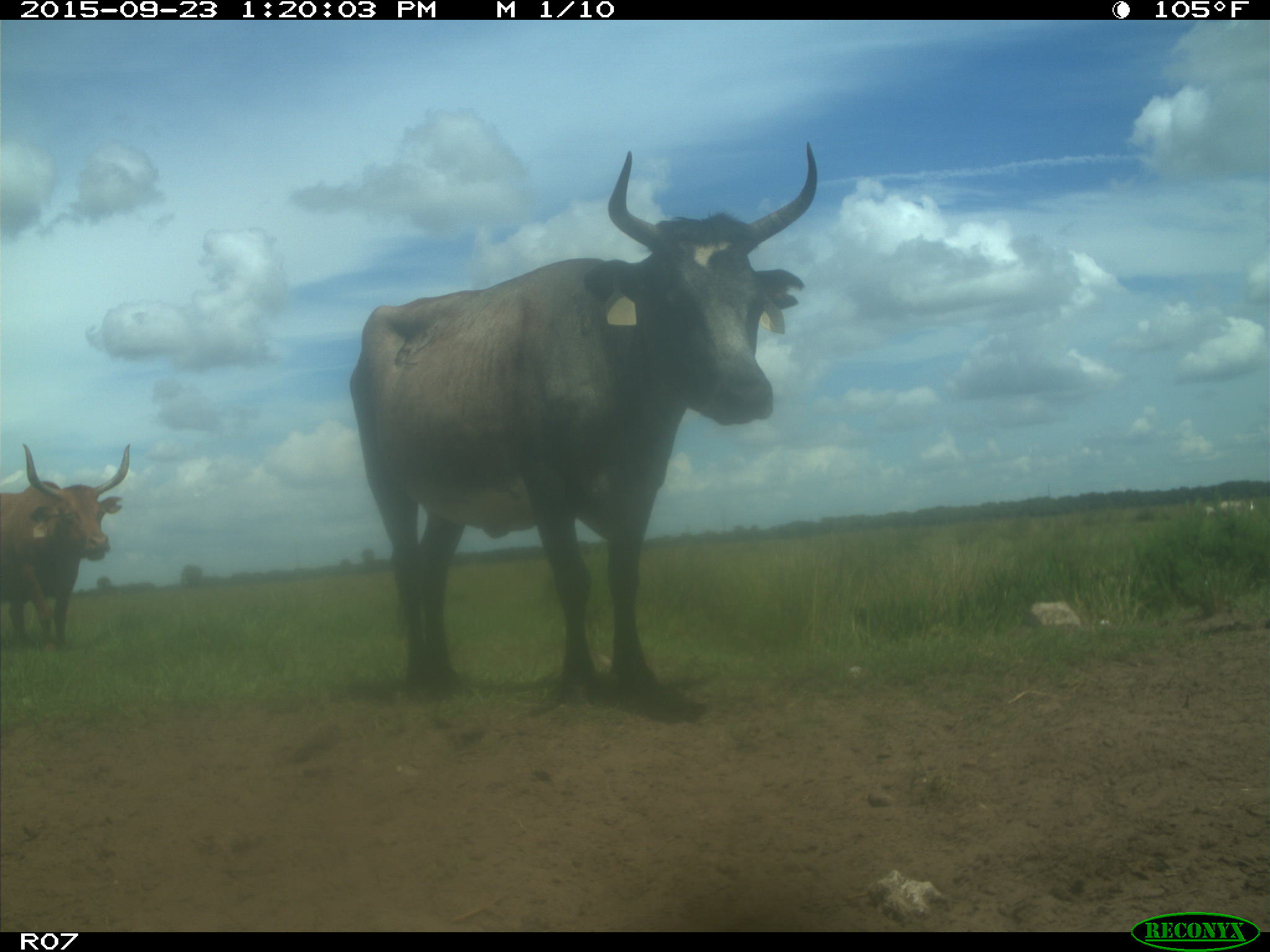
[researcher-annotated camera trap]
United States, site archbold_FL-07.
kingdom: Animalia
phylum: Chordata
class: Mammalia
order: Artiodactyla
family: Bovidae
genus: Bos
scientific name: Bos taurus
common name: domestic cow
Bos taurus (domestic cow).